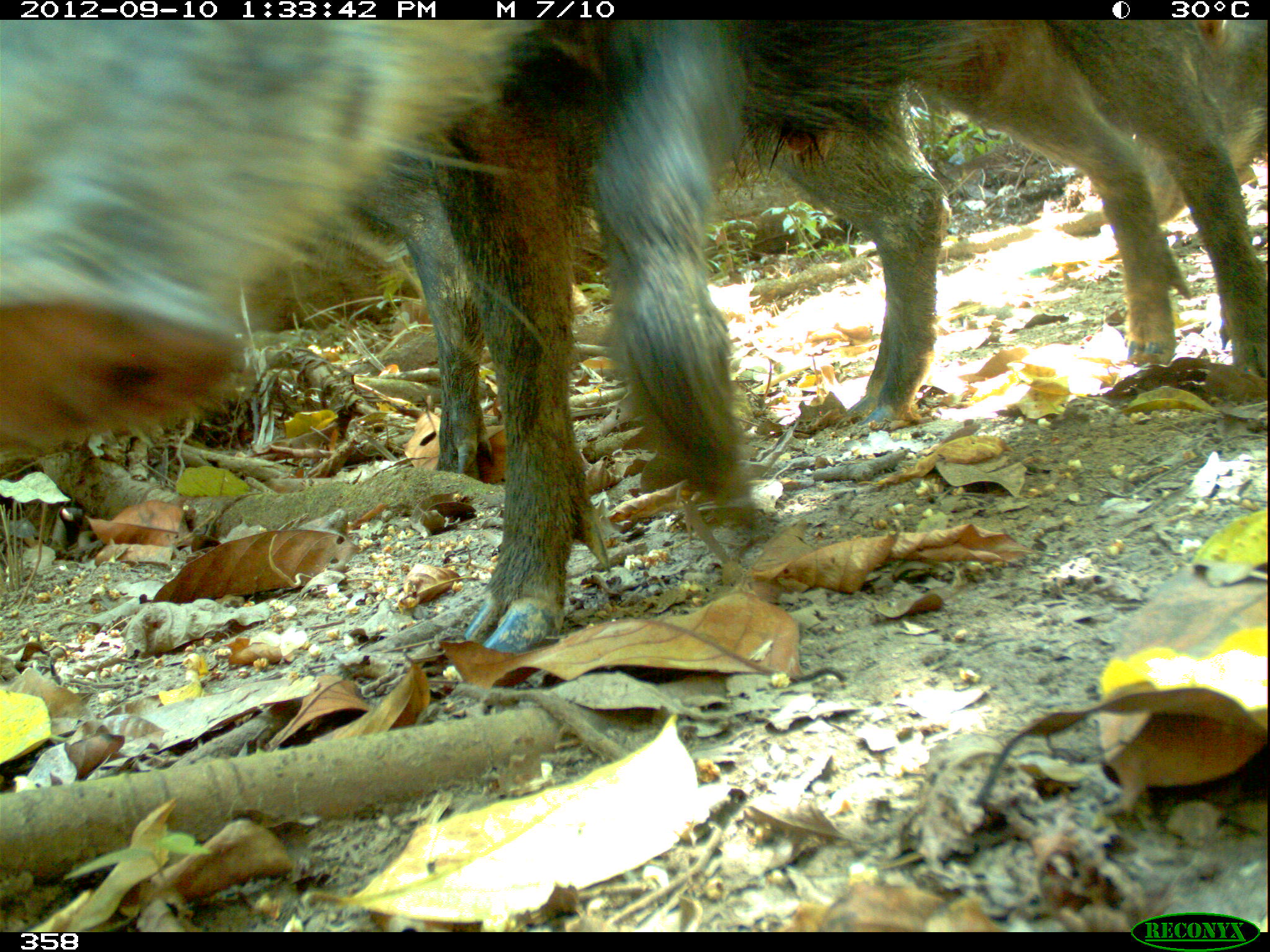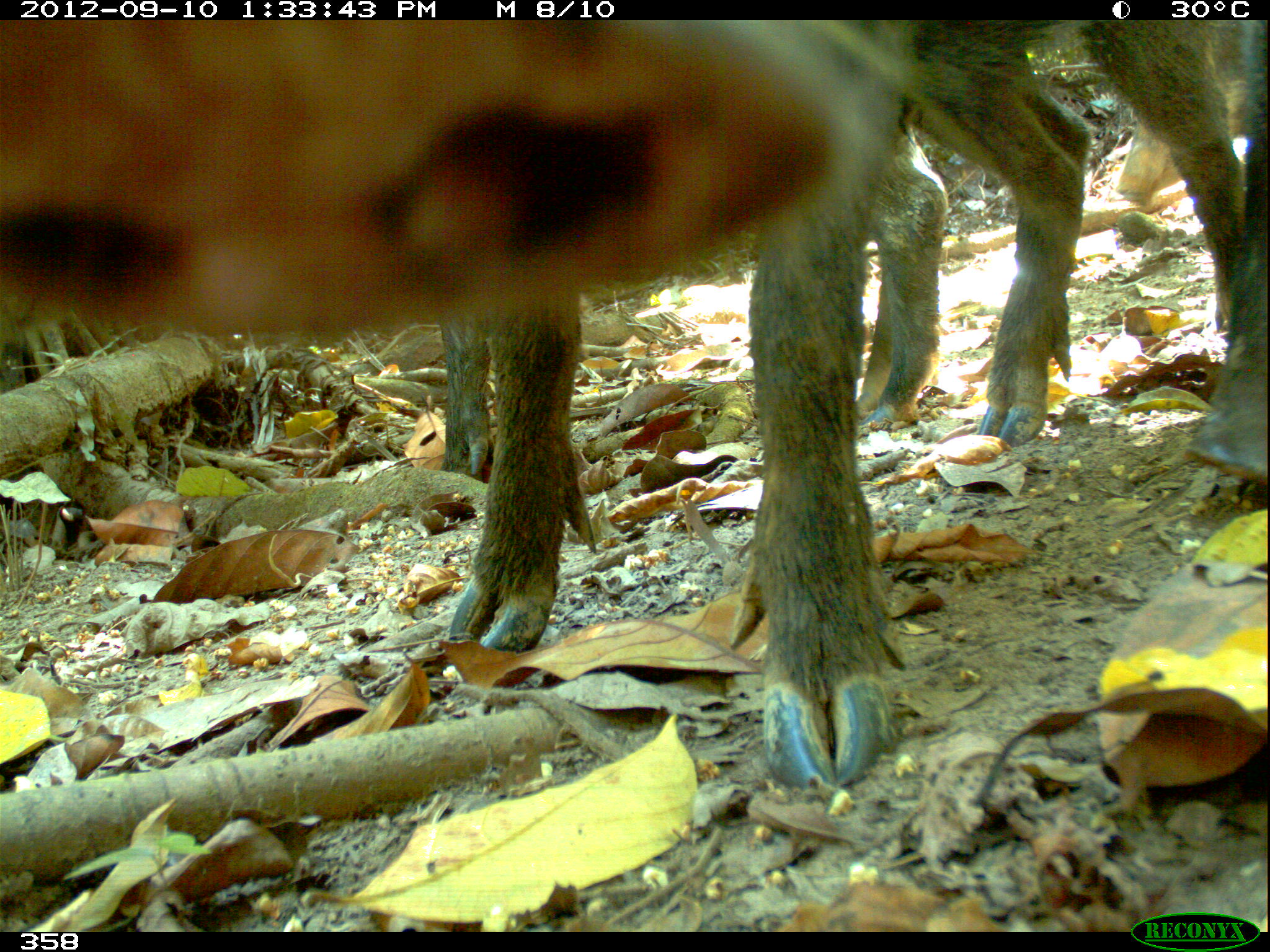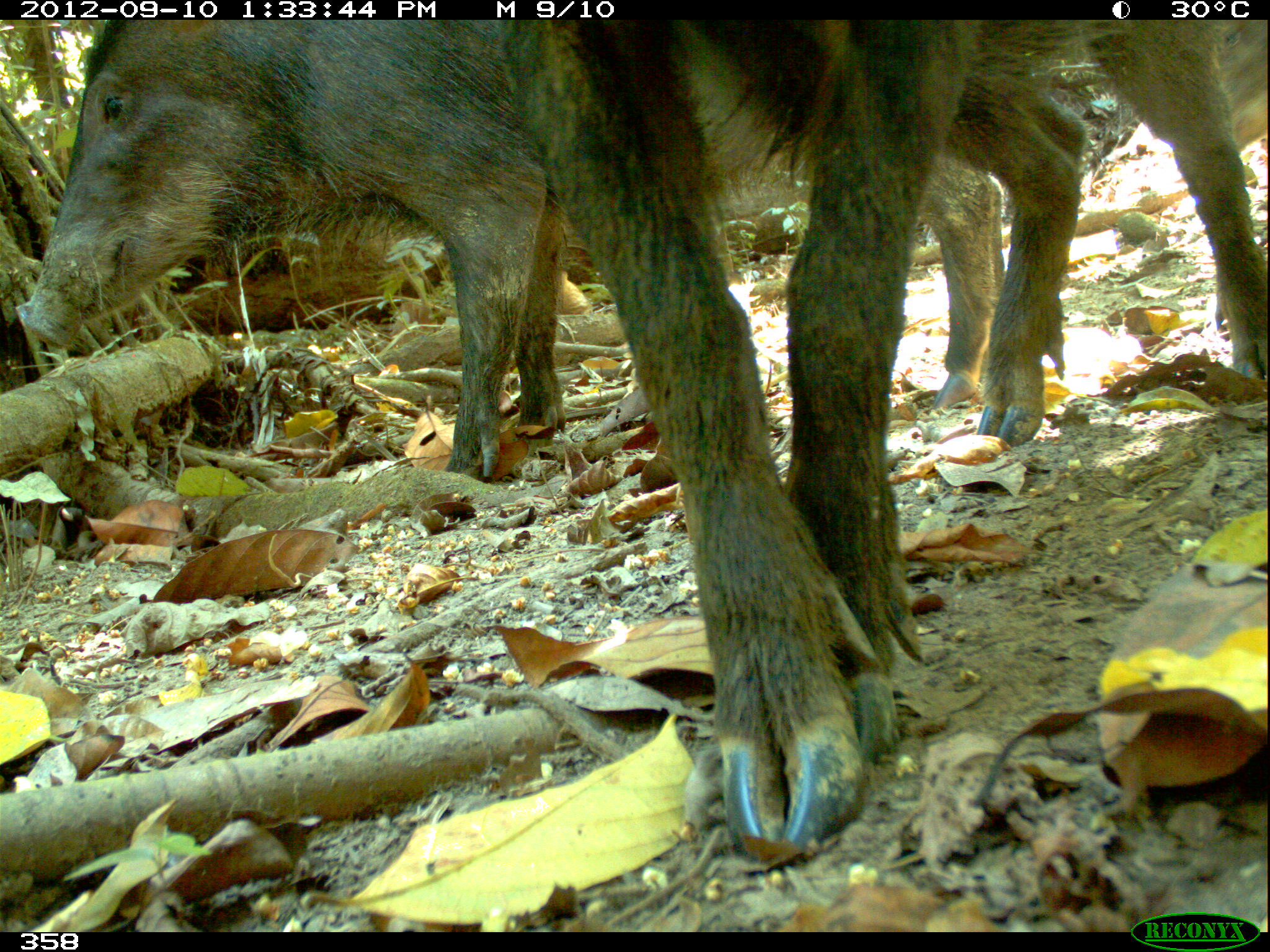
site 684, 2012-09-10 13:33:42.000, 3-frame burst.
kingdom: Animalia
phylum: Chordata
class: Mammalia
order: Artiodactyla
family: Tayassuidae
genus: Tayassu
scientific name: Tayassu pecari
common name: white-lipped peccary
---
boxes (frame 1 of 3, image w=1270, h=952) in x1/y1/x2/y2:
tayassu pecari: 0/19/1270/648; 356/89/947/648; 1142/15/1270/218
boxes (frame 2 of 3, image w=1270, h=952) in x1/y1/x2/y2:
tayassu pecari: 0/15/1260/788; 441/126/945/473; 1189/18/1270/474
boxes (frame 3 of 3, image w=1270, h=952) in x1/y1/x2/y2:
tayassu pecari: 496/15/1265/860; 16/15/1002/476; 1216/15/1270/150